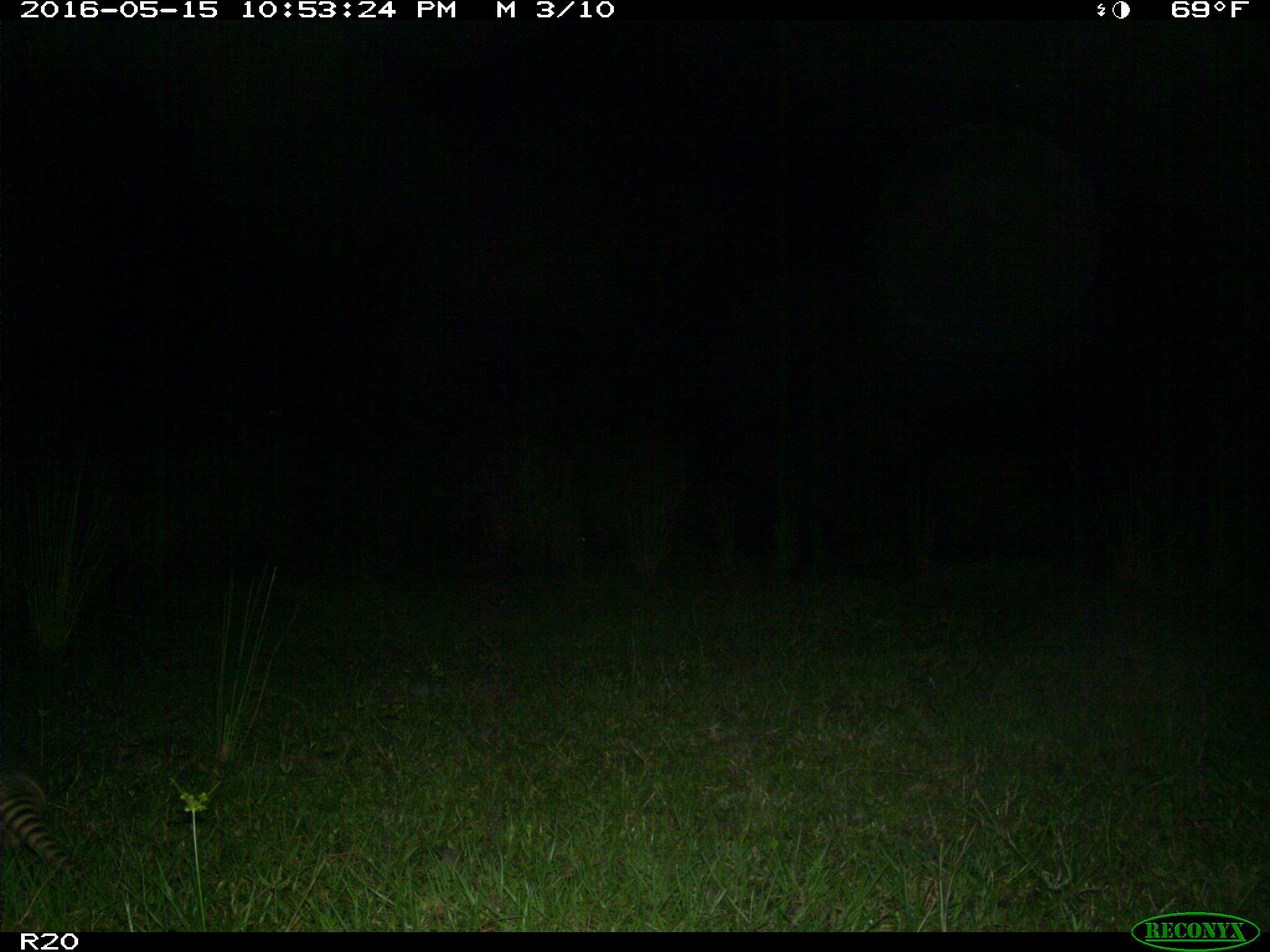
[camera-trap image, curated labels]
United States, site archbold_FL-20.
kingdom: Animalia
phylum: Chordata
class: Mammalia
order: Cingulata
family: Dasypodidae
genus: Dasypus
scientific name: Dasypus novemcinctus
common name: nine-banded armadillo